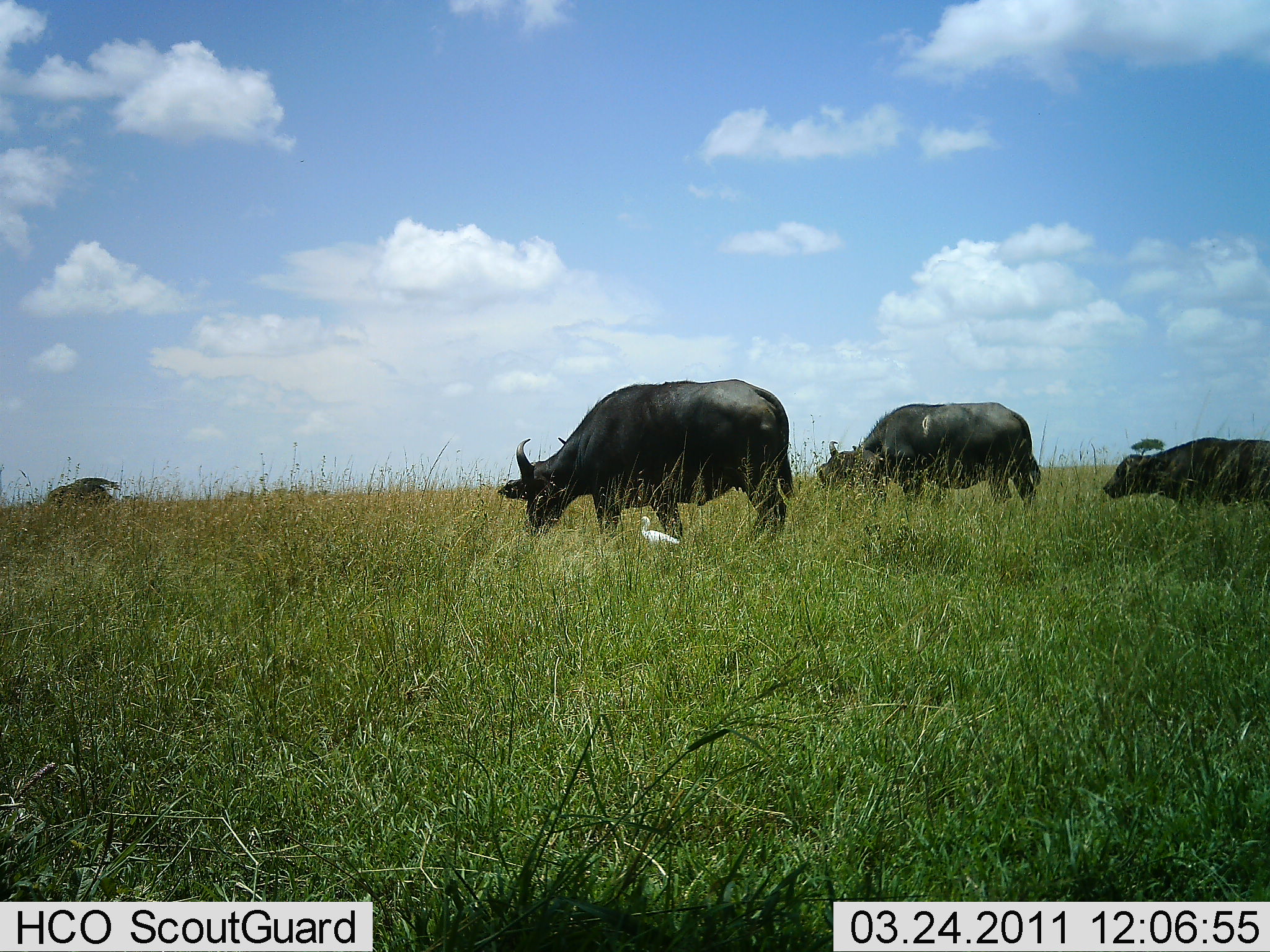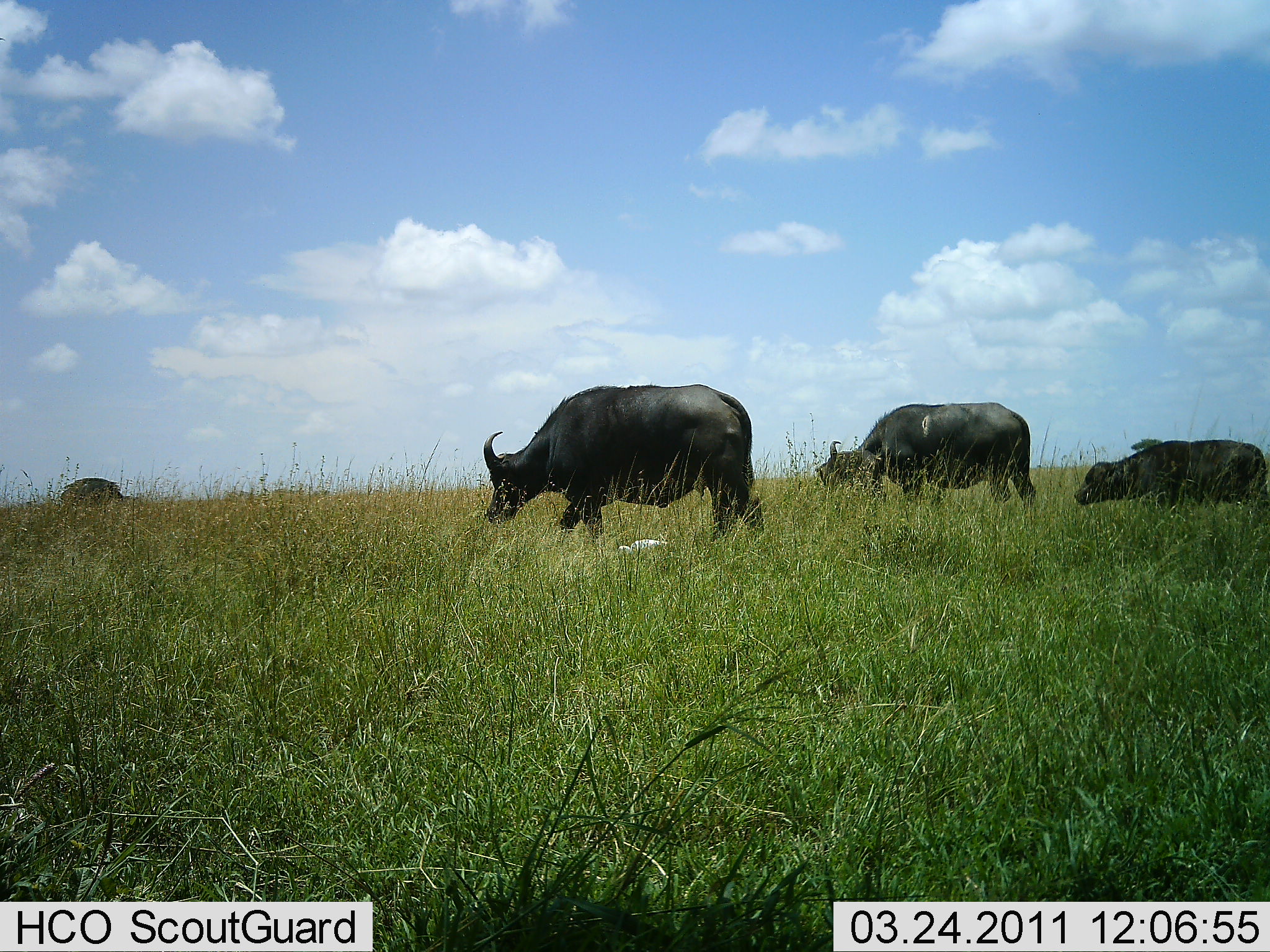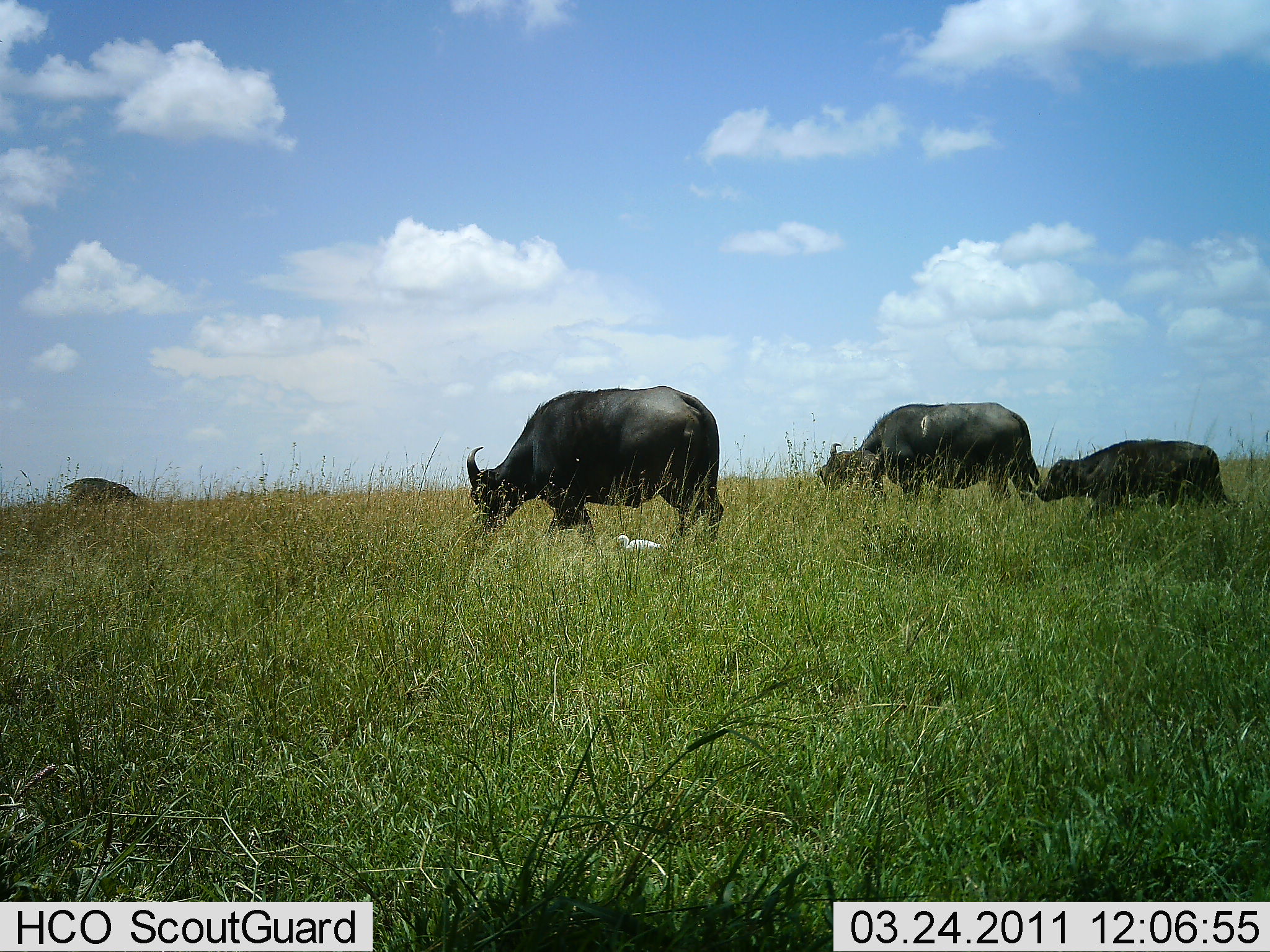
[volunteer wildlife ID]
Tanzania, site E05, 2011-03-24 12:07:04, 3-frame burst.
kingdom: Animalia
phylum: Chordata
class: Mammalia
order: Artiodactyla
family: Bovidae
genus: Syncerus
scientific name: Syncerus caffer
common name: cape buffalo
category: buffalo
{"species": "buffalo (cape buffalo) (Syncerus caffer)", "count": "4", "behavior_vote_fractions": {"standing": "28%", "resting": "0%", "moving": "39%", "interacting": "0%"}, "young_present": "56%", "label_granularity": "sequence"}